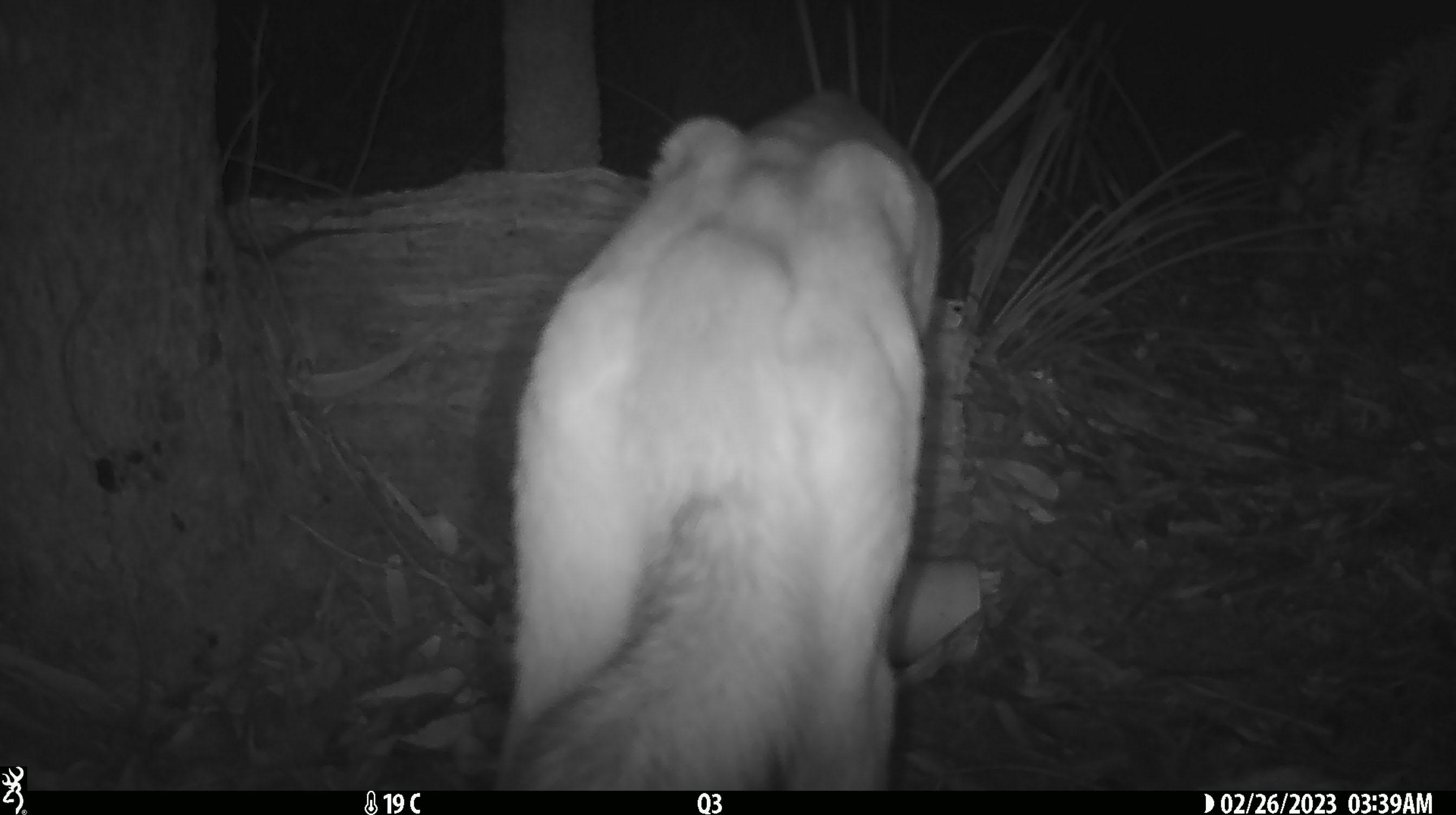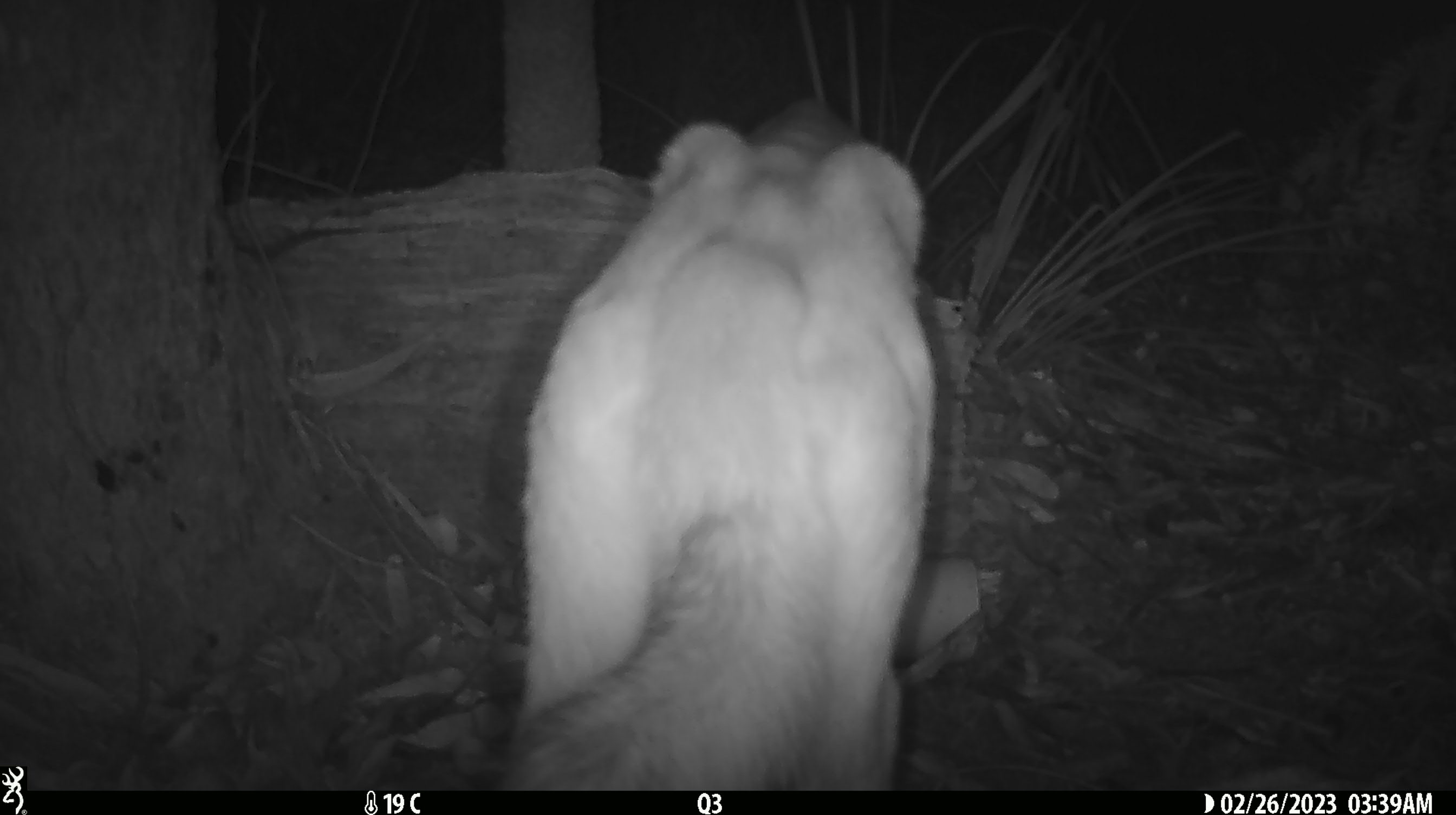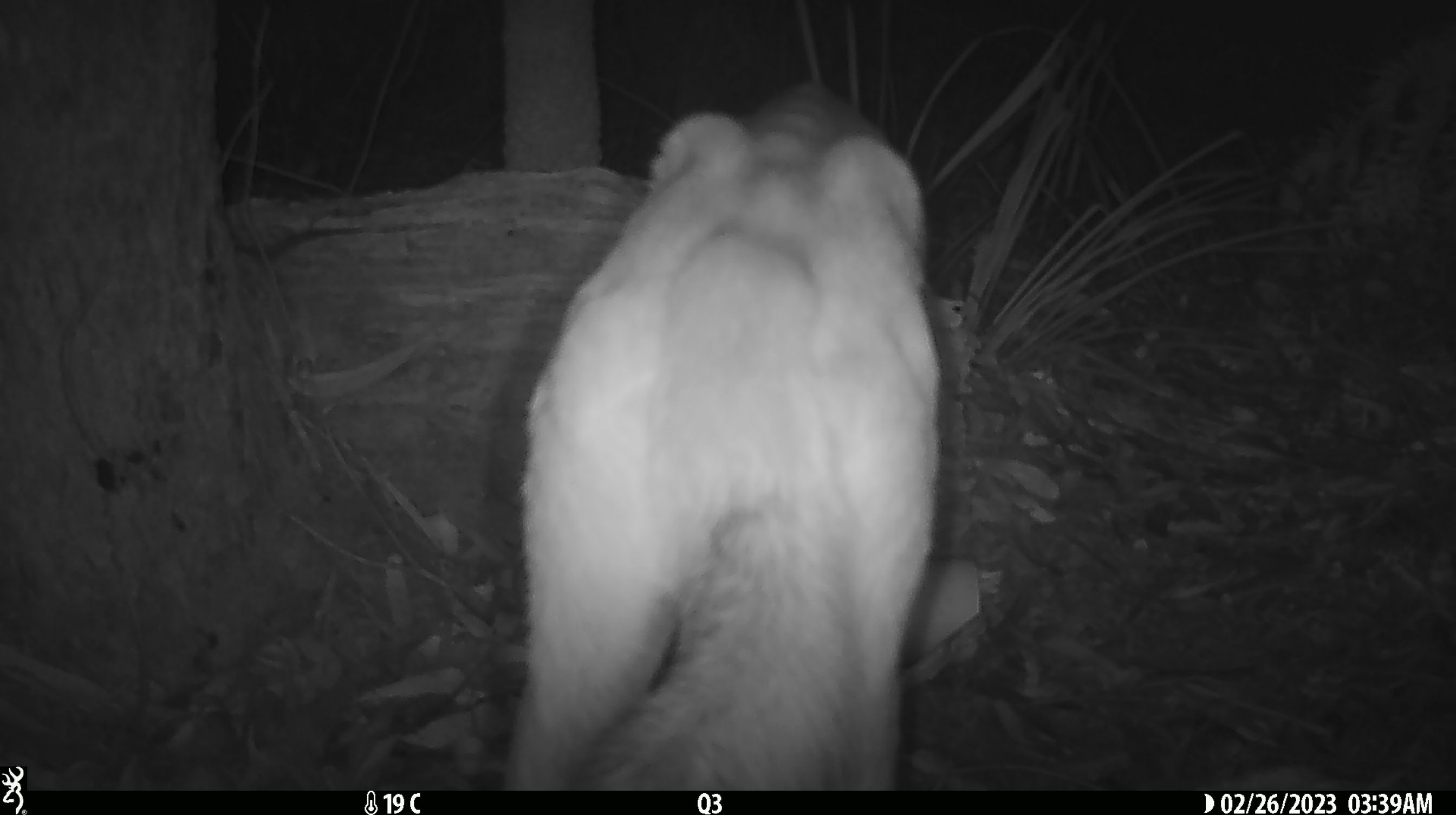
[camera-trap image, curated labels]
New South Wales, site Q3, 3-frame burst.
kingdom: Animalia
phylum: Chordata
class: Mammalia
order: Carnivora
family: Canidae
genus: Canis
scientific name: Canis familiaris dingo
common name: dingo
Dingo (Canis familiaris dingo).